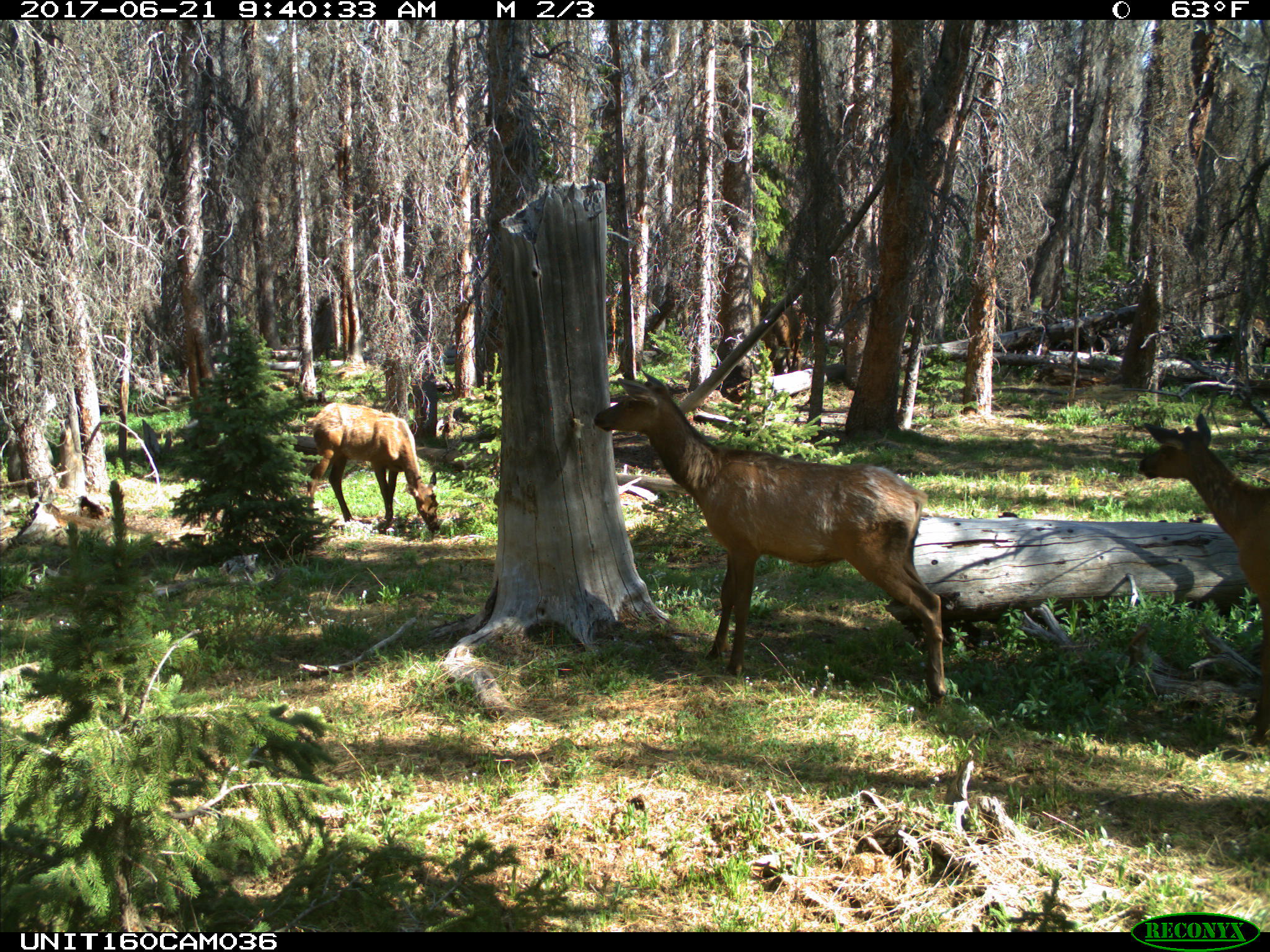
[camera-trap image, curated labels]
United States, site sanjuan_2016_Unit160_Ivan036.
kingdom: Animalia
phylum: Chordata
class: Mammalia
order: Artiodactyla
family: Cervidae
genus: Cervus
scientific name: Cervus elaphus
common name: red deer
Cervus elaphus (red deer).